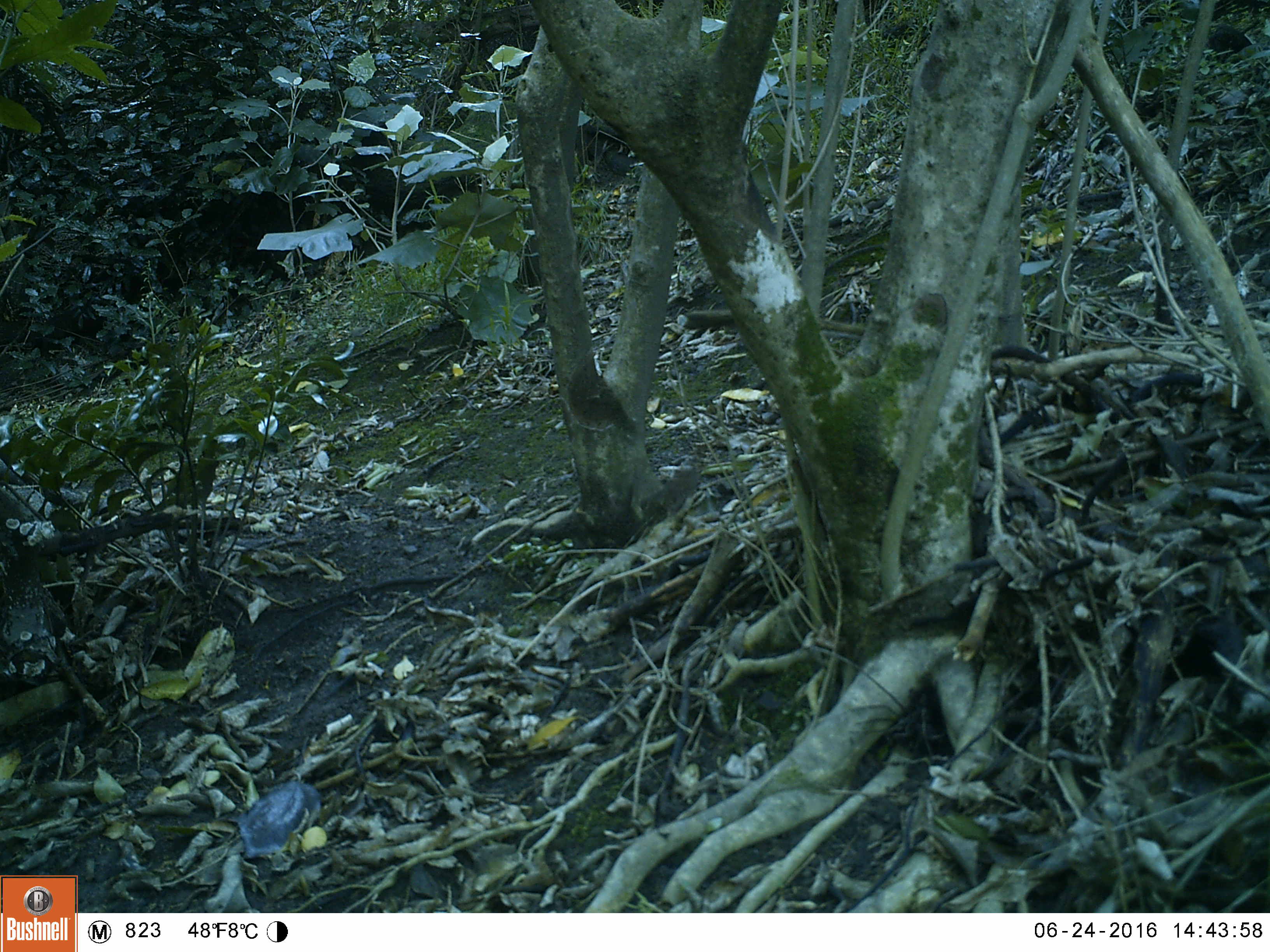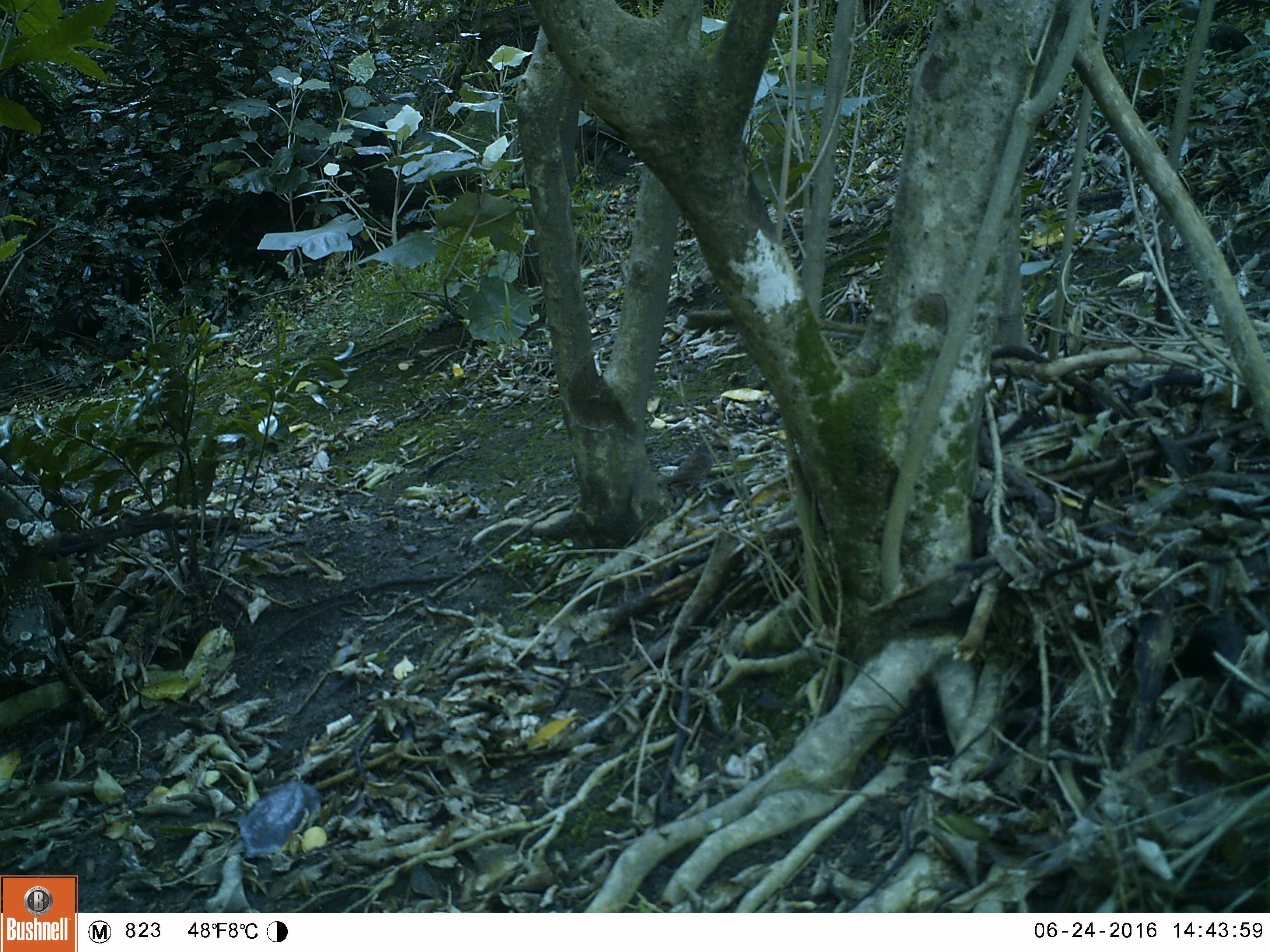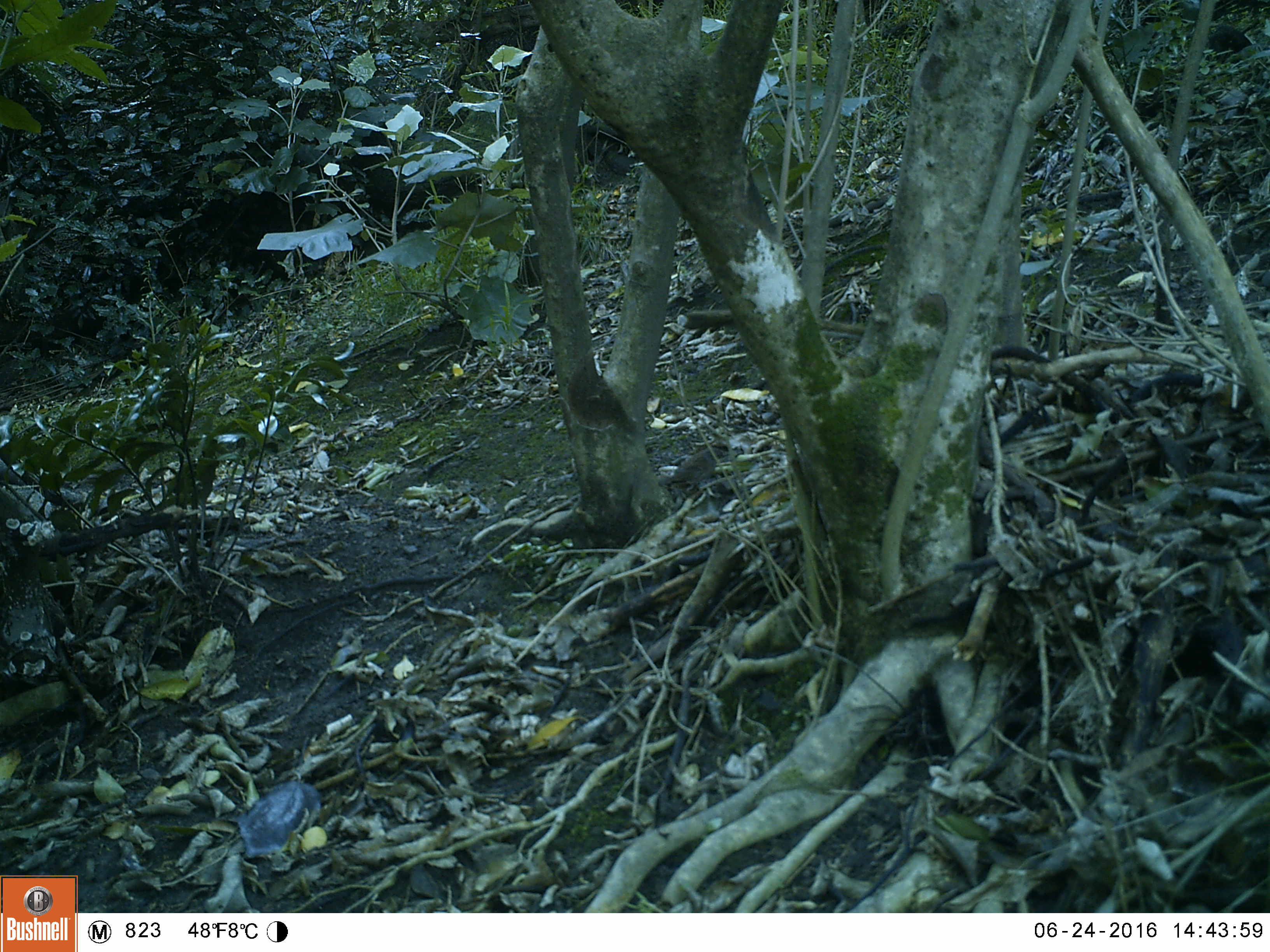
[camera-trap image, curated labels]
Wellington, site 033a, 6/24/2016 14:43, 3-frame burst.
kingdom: Animalia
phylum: Chordata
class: Aves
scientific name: Aves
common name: bird